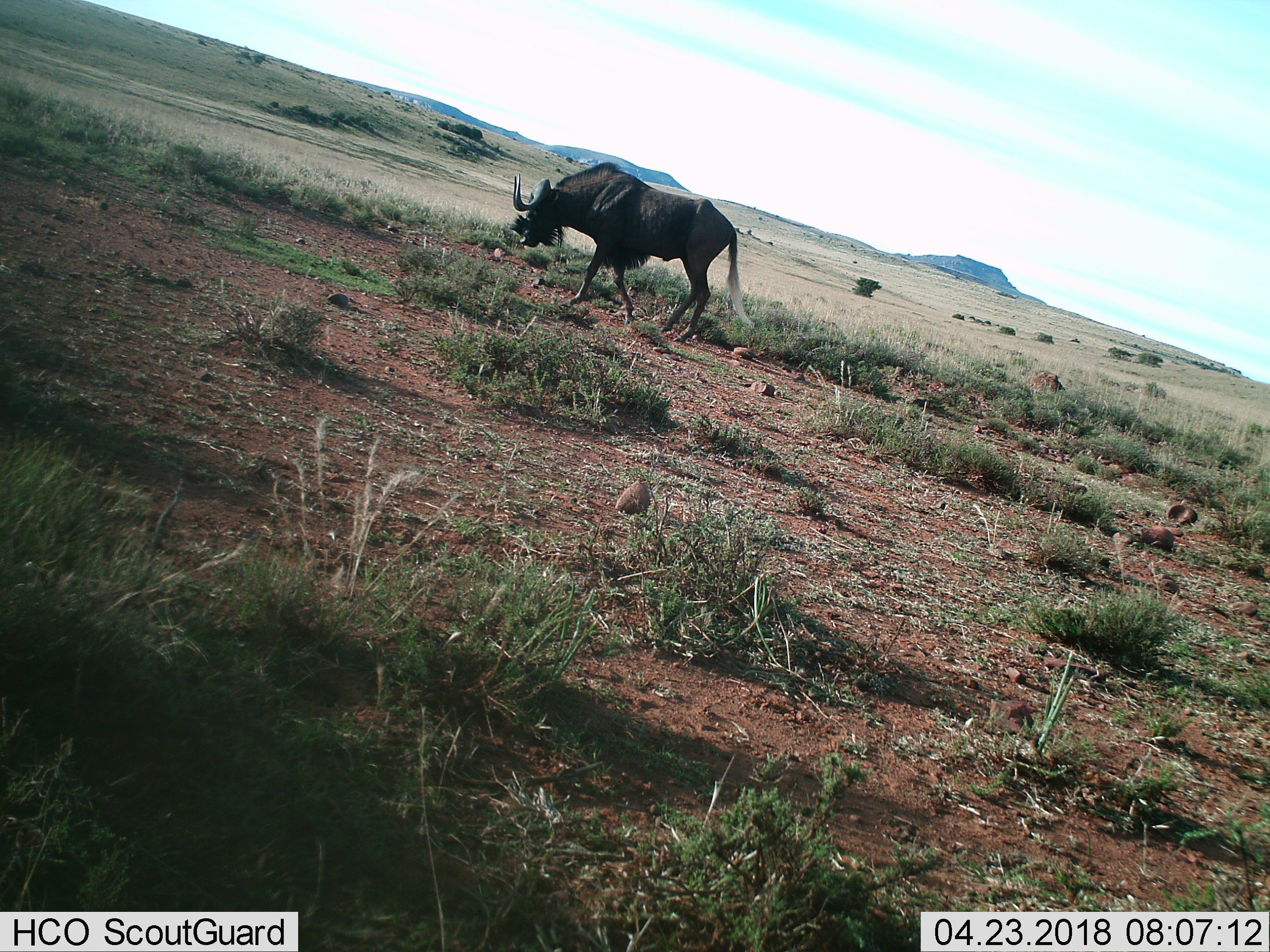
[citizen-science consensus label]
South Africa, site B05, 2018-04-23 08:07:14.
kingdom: Animalia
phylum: Chordata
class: Mammalia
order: Artiodactyla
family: Bovidae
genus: Connochaetes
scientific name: Connochaetes gnou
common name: black wildebeest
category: wildebeestblack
Wildebeestblack (black wildebeest) (Connochaetes gnou), count 1. Behavior (volunteer vote fractions): standing 29%, resting 0%, moving 86%, interacting 0%. Young present (vote fraction): 0%. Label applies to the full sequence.